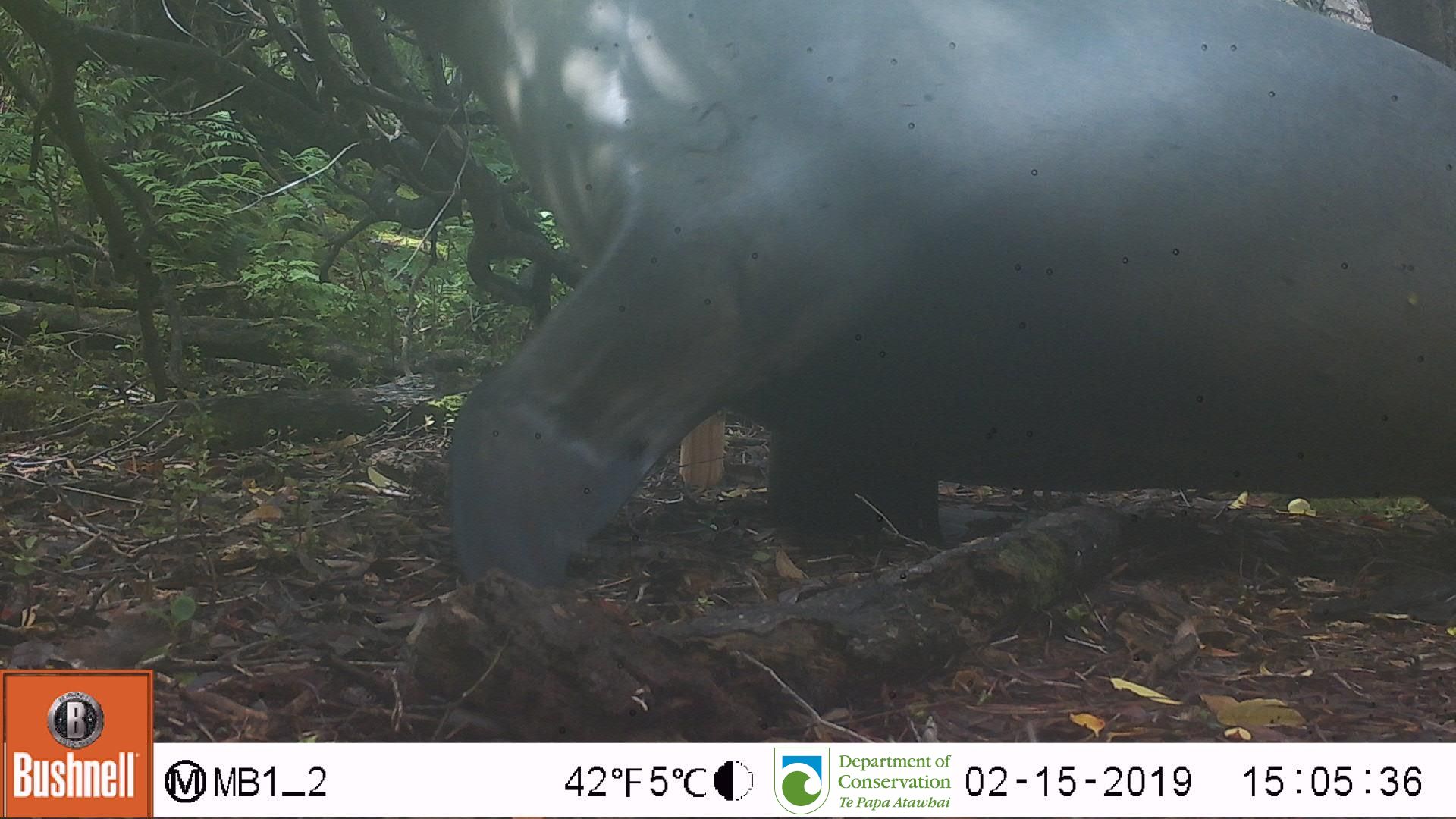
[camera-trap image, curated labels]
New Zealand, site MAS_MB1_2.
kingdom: Animalia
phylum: Chordata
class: Mammalia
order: Carnivora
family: Otariidae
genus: Phocarctos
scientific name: Phocarctos hookeri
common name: new zealand sea lion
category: sealion